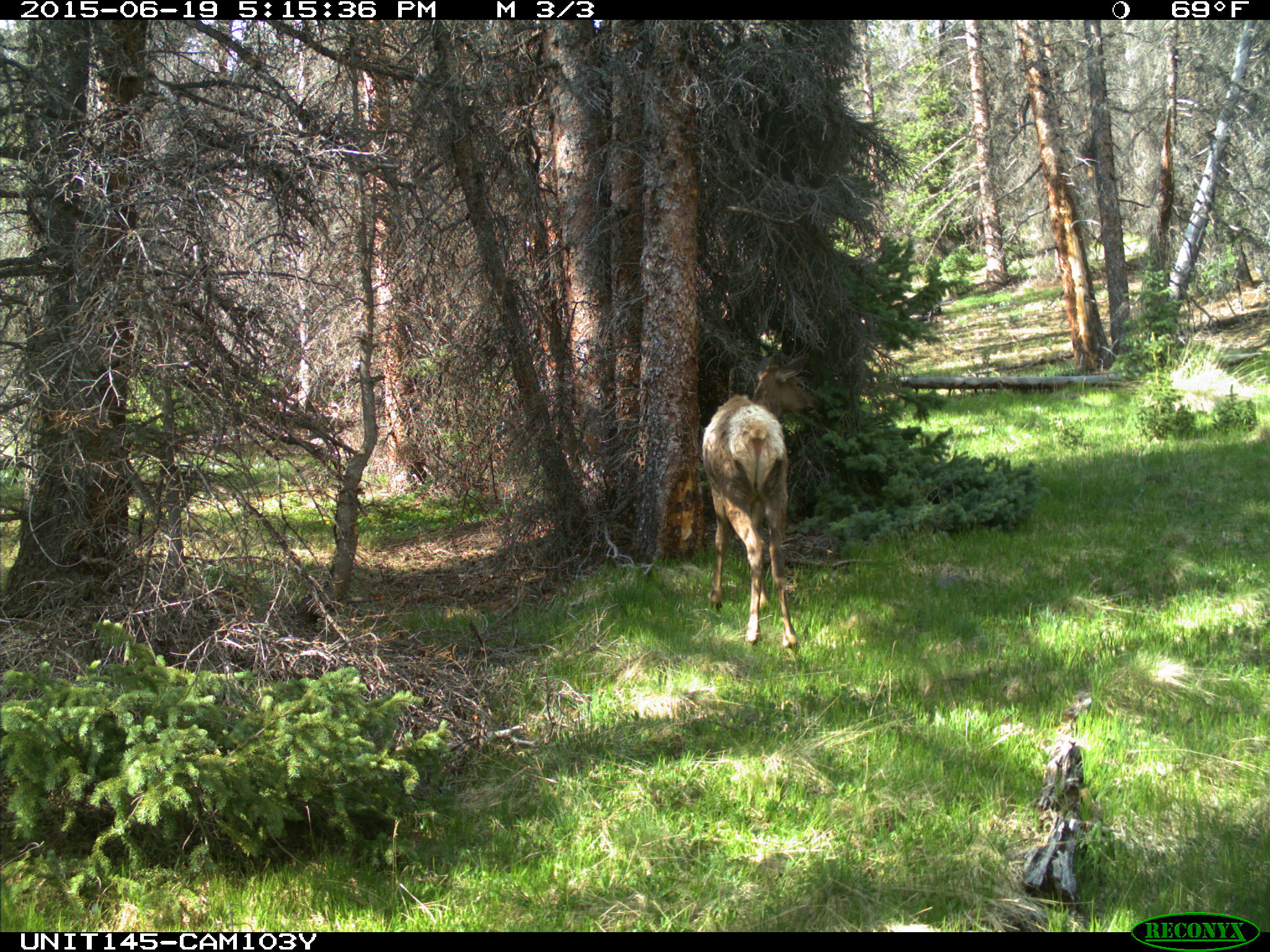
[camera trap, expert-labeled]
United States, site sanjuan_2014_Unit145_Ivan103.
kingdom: Animalia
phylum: Chordata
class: Mammalia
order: Artiodactyla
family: Cervidae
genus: Cervus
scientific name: Cervus elaphus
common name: red deer